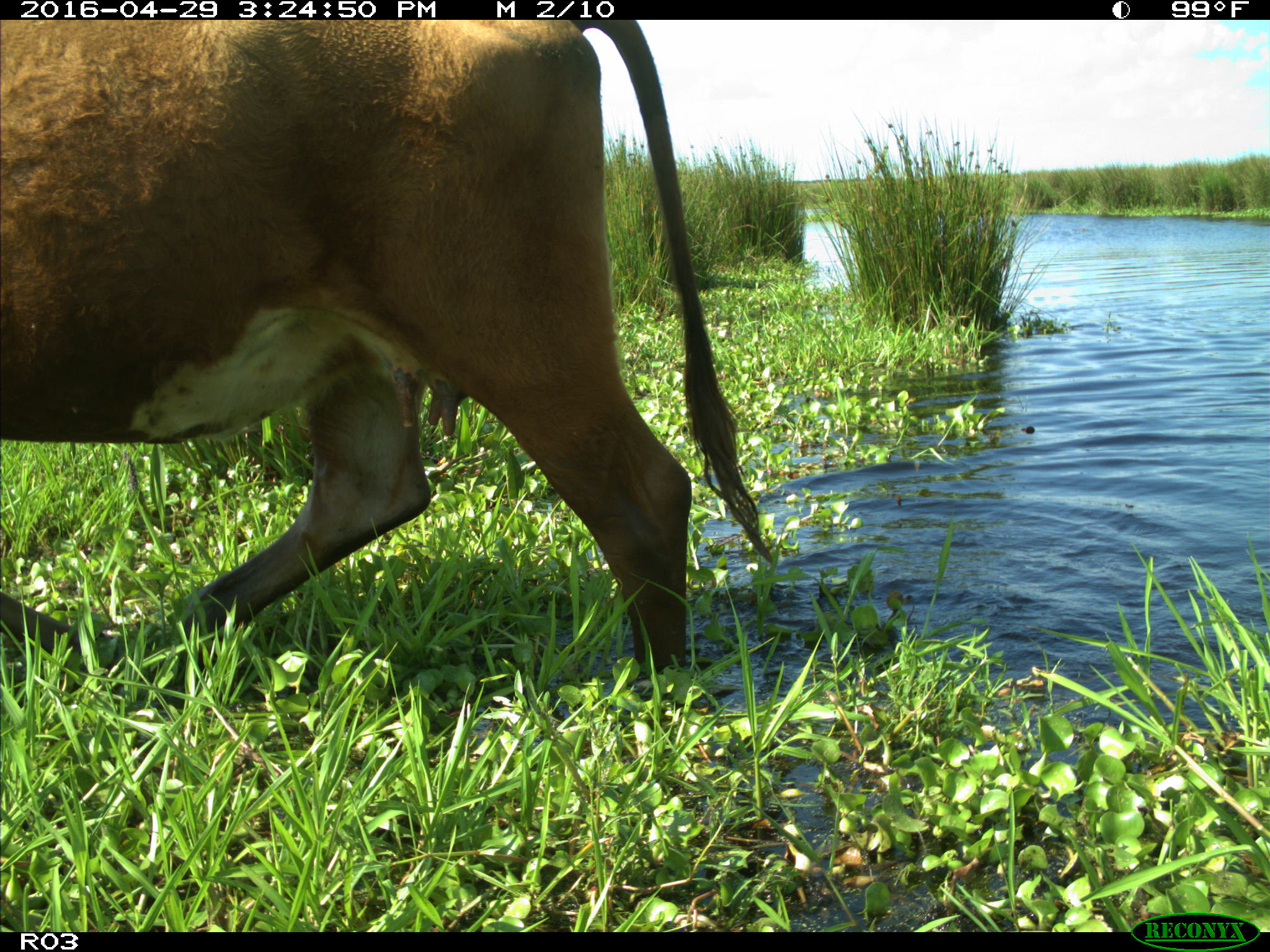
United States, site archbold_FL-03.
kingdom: Animalia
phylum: Chordata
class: Mammalia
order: Artiodactyla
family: Bovidae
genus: Bos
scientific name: Bos taurus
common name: domestic cow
Bos taurus (domestic cow).